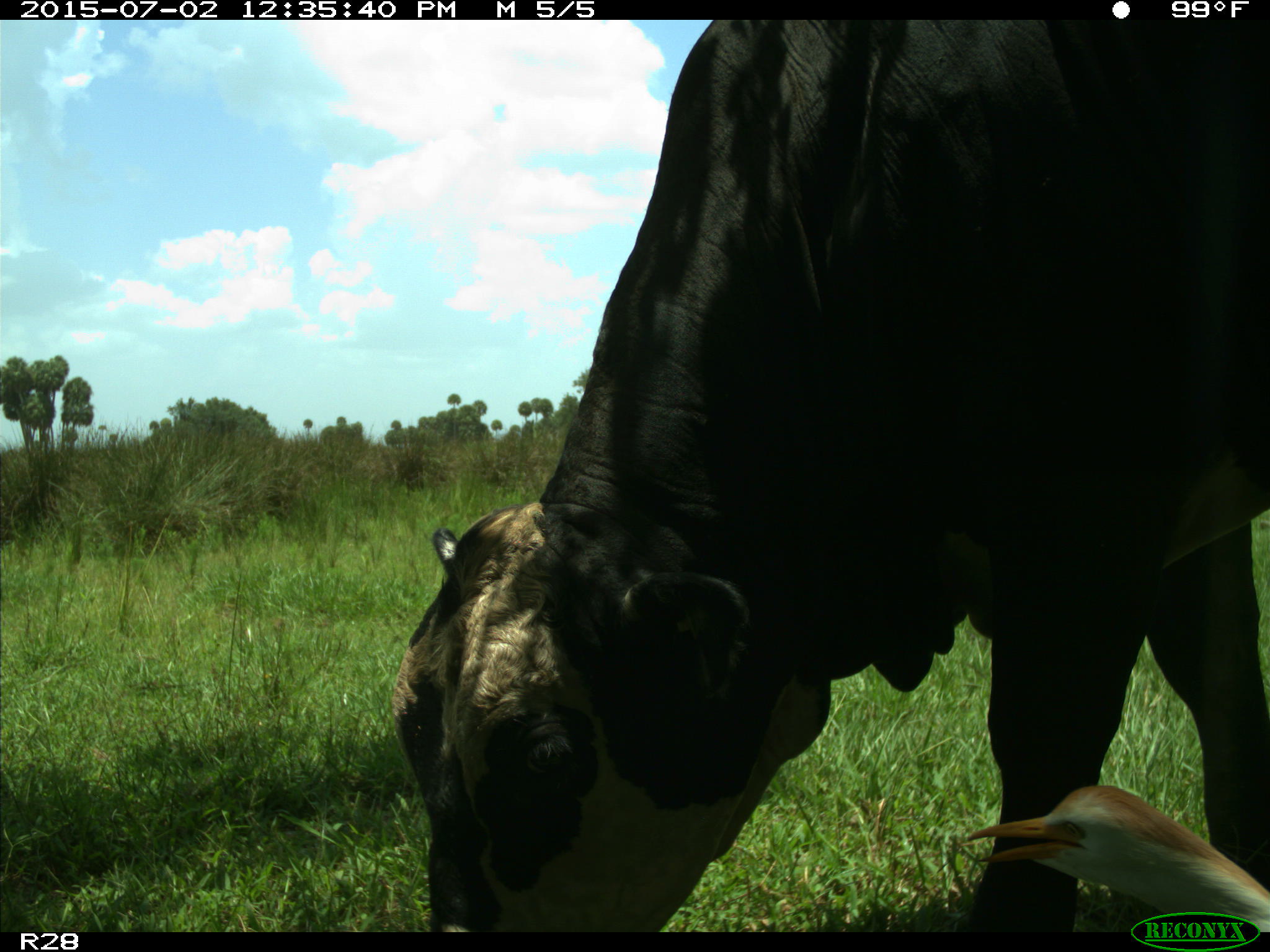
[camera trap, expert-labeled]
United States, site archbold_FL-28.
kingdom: Animalia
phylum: Chordata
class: Mammalia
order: Artiodactyla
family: Bovidae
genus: Bos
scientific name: Bos taurus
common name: domestic cow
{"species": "Bos taurus (domestic cow)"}